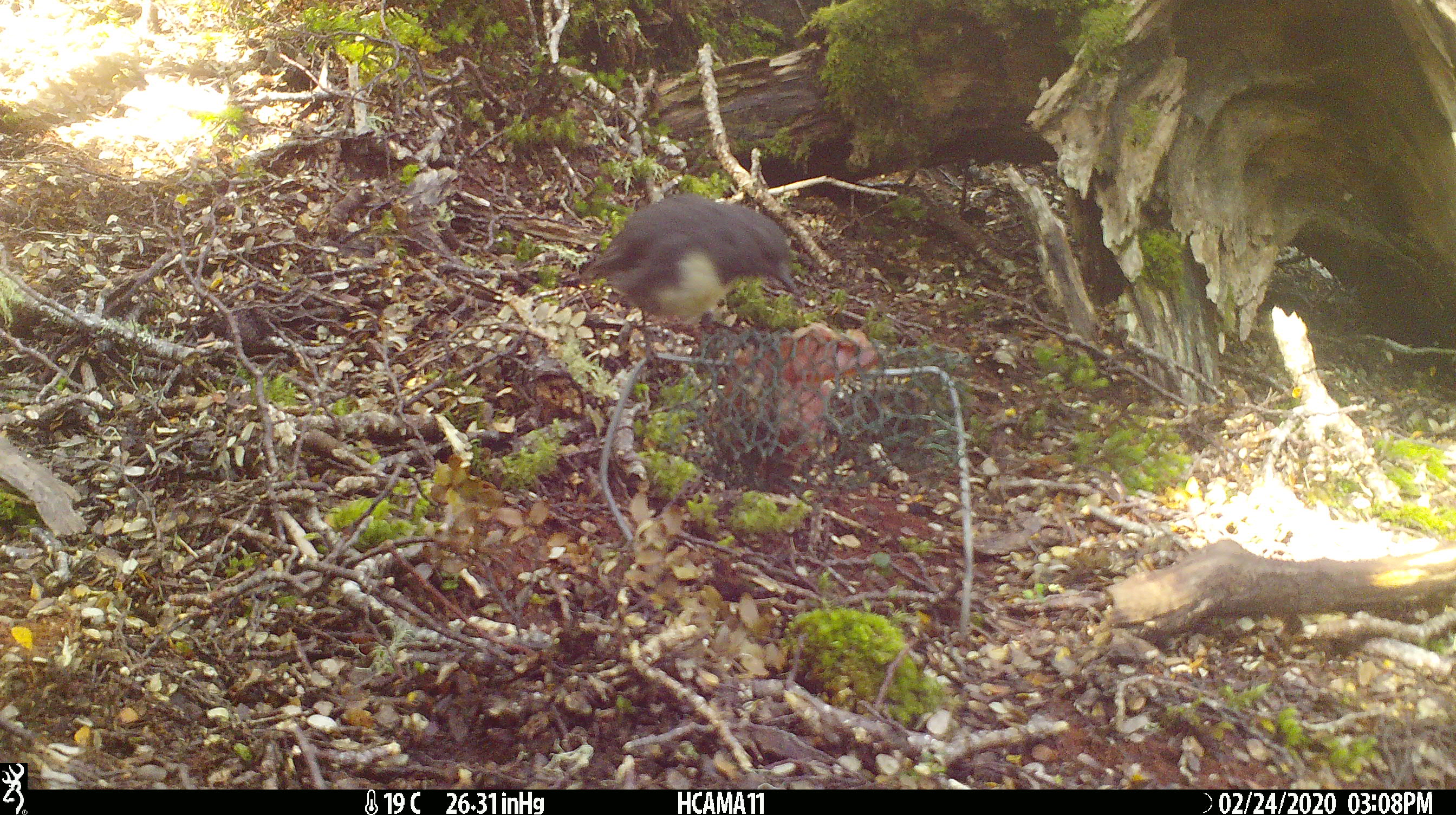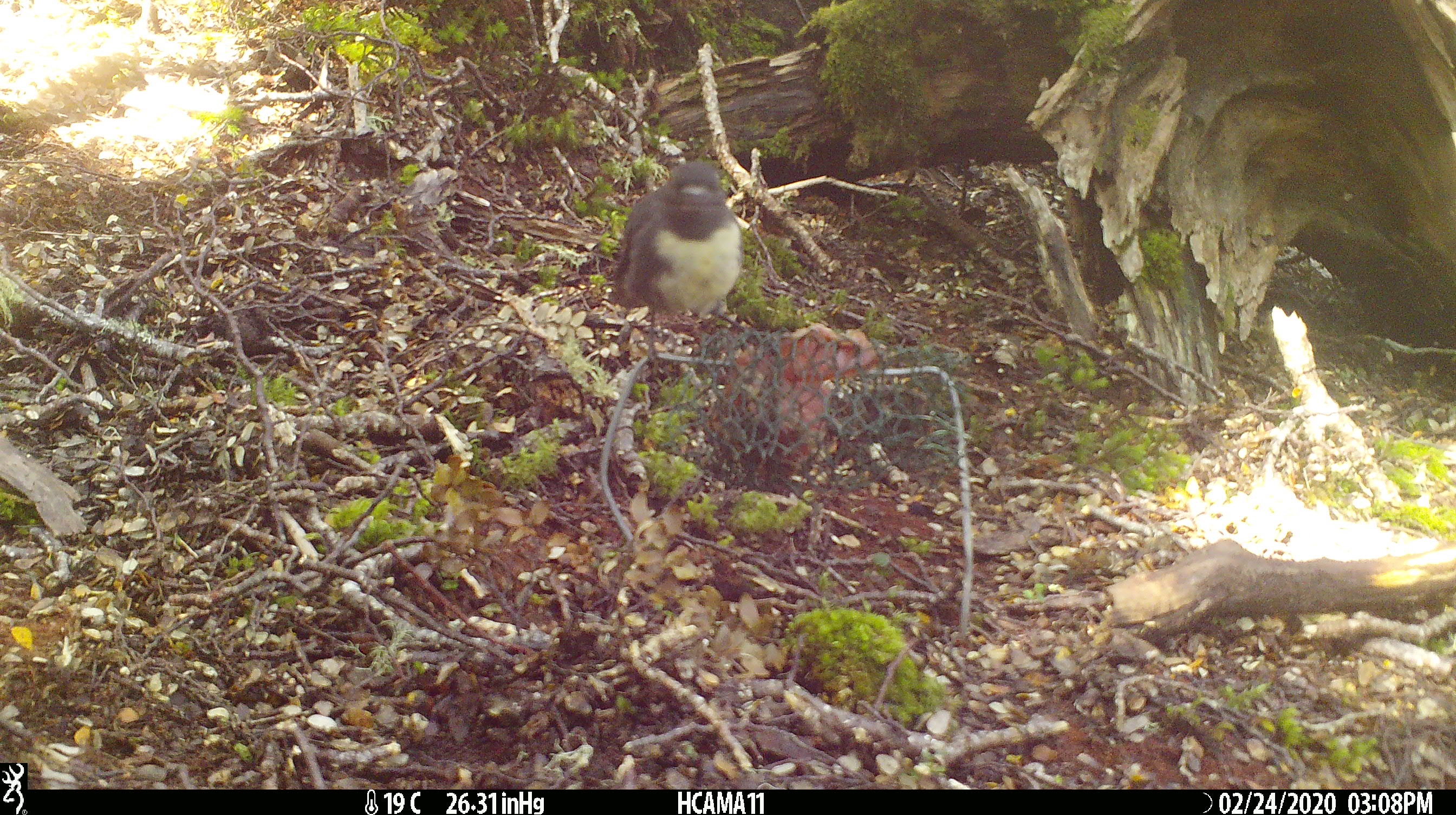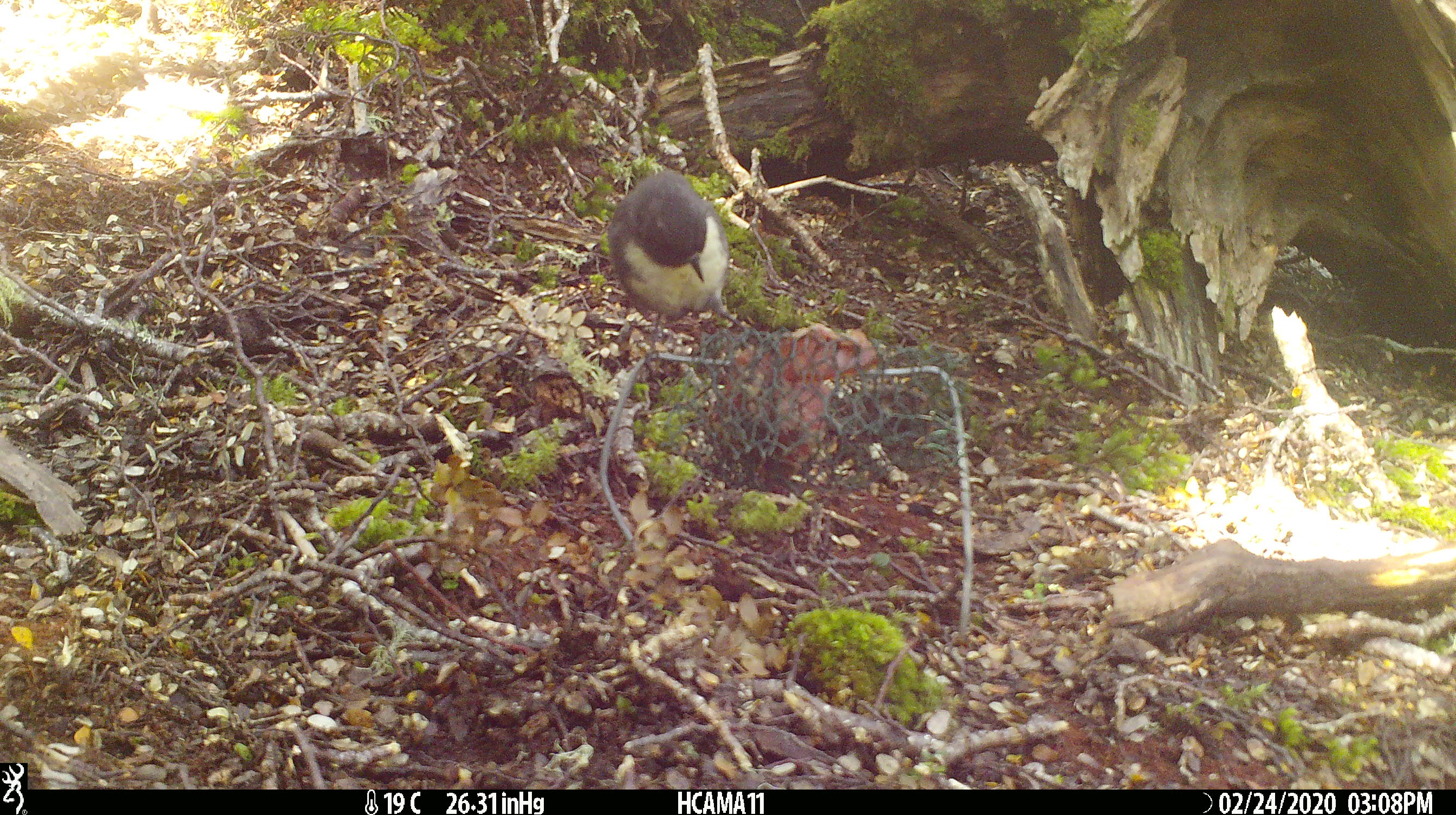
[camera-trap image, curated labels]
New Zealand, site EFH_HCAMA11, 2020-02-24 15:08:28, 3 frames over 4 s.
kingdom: Animalia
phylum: Chordata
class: Aves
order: Passeriformes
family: Petroicidae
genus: Petroica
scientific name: Petroica australis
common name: new zealand robin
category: robin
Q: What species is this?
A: Robin (new zealand robin) (Petroica australis).